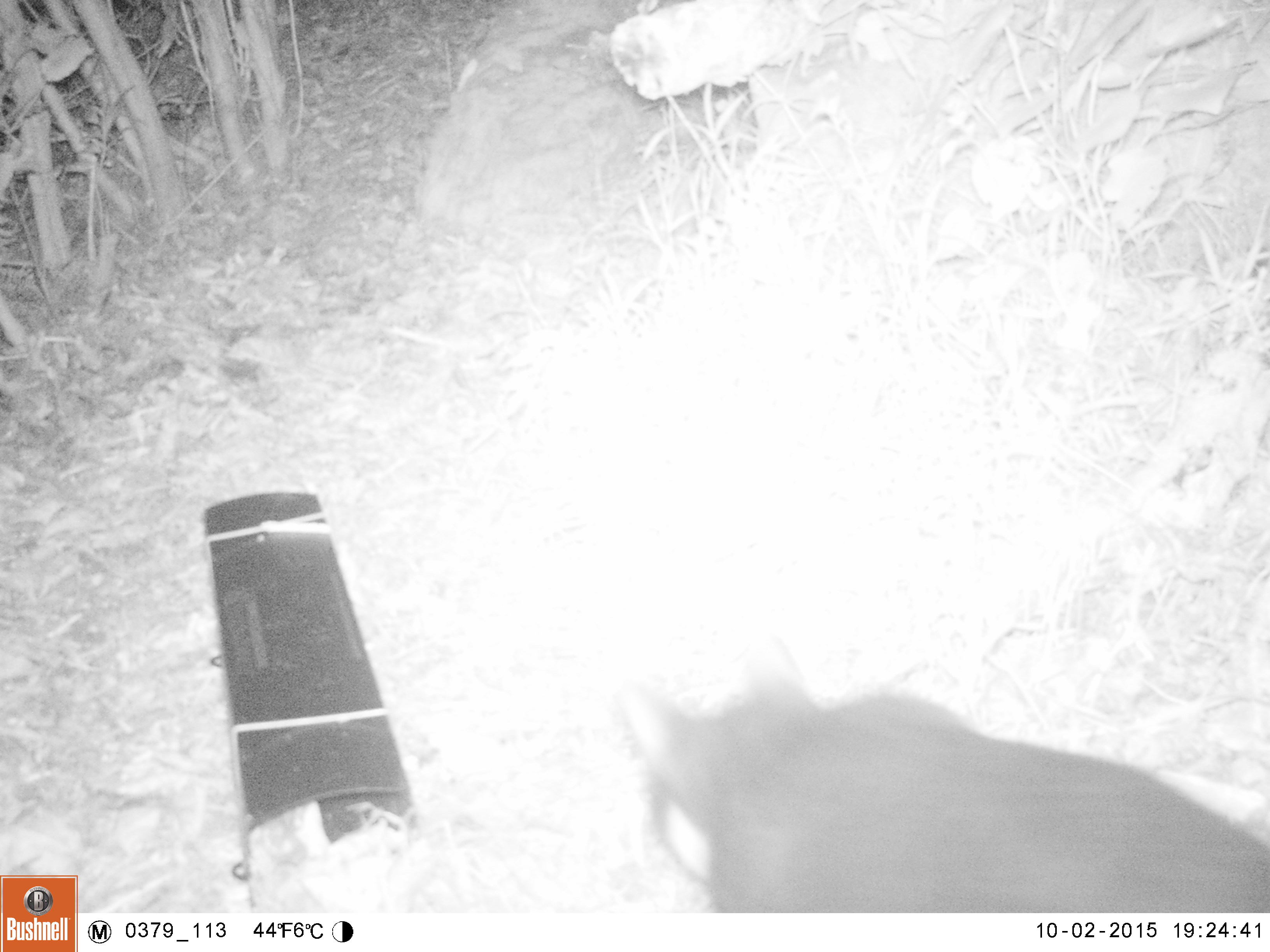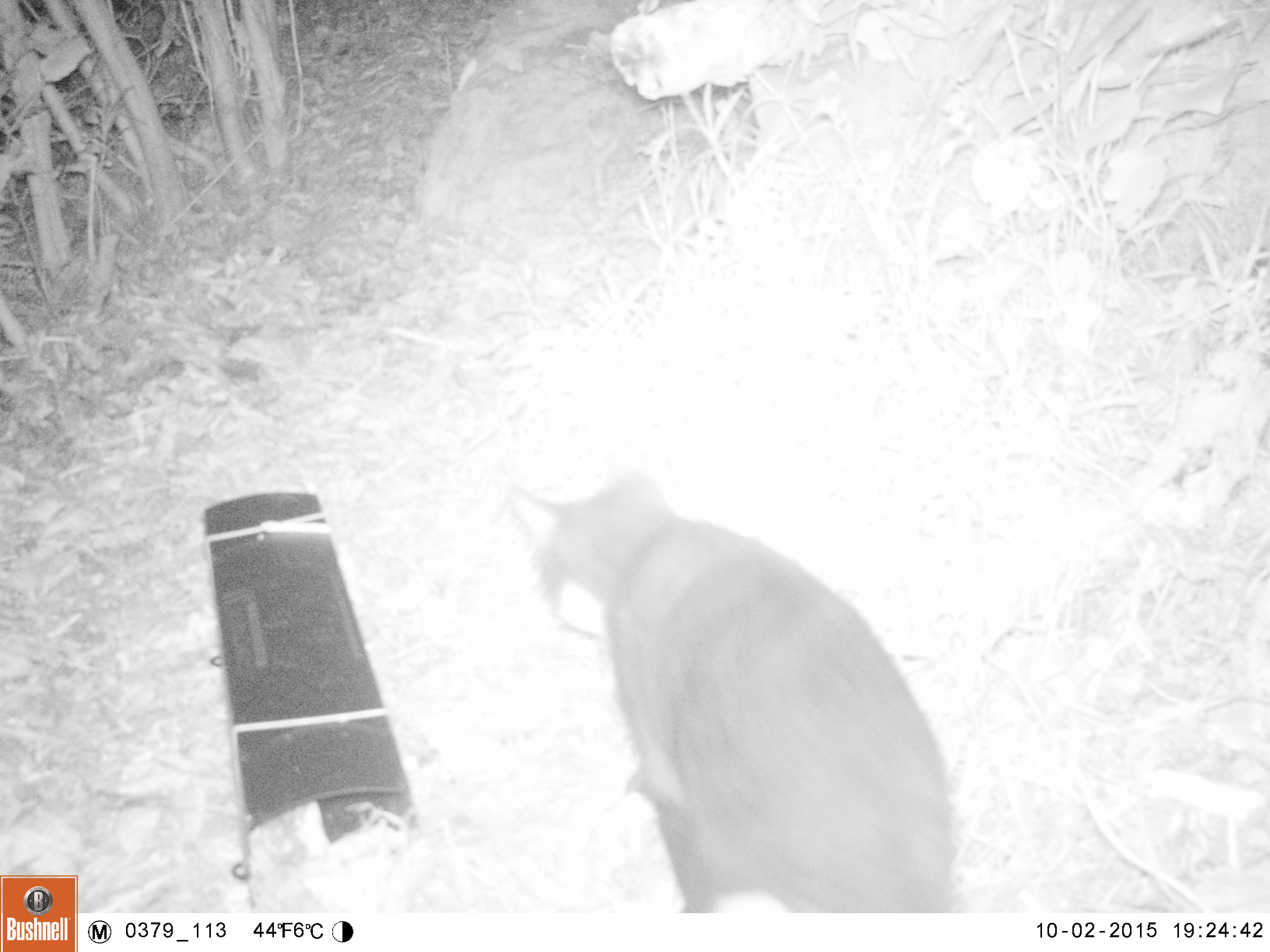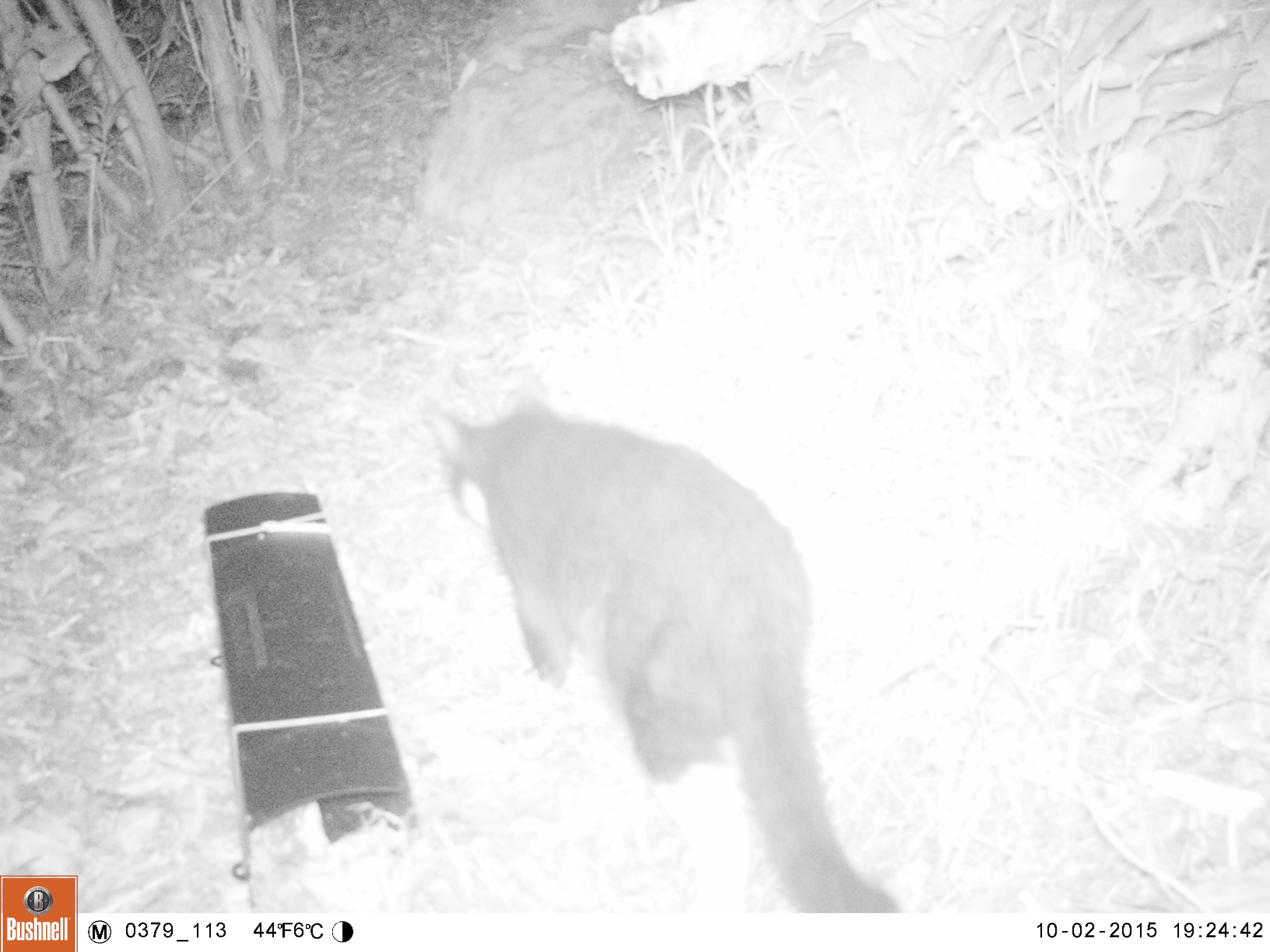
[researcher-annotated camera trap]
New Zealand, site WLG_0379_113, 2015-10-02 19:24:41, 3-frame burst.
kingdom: Animalia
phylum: Chordata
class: Mammalia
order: Carnivora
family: Felidae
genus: Felis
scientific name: Felis catus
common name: domestic cat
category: cat